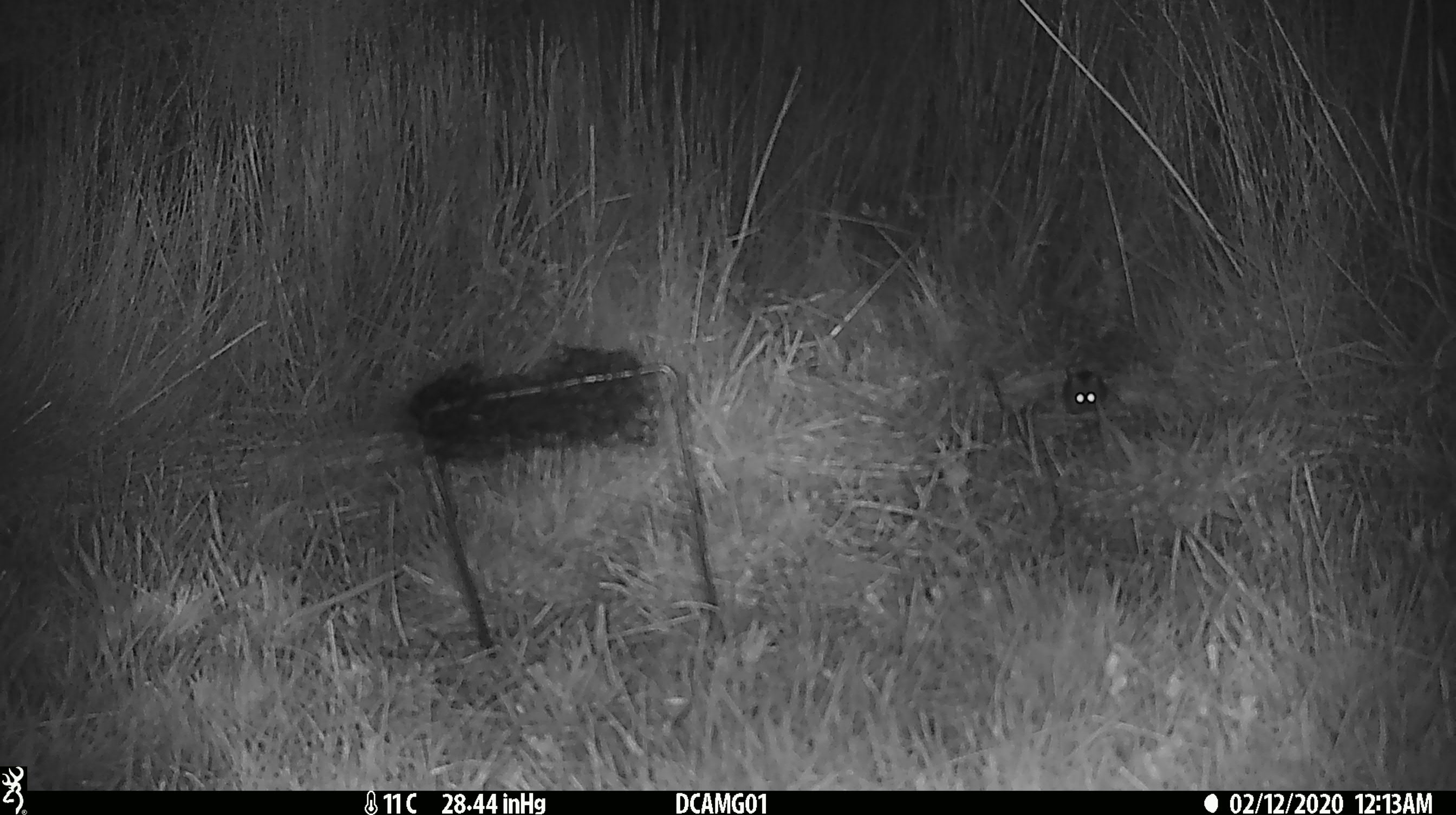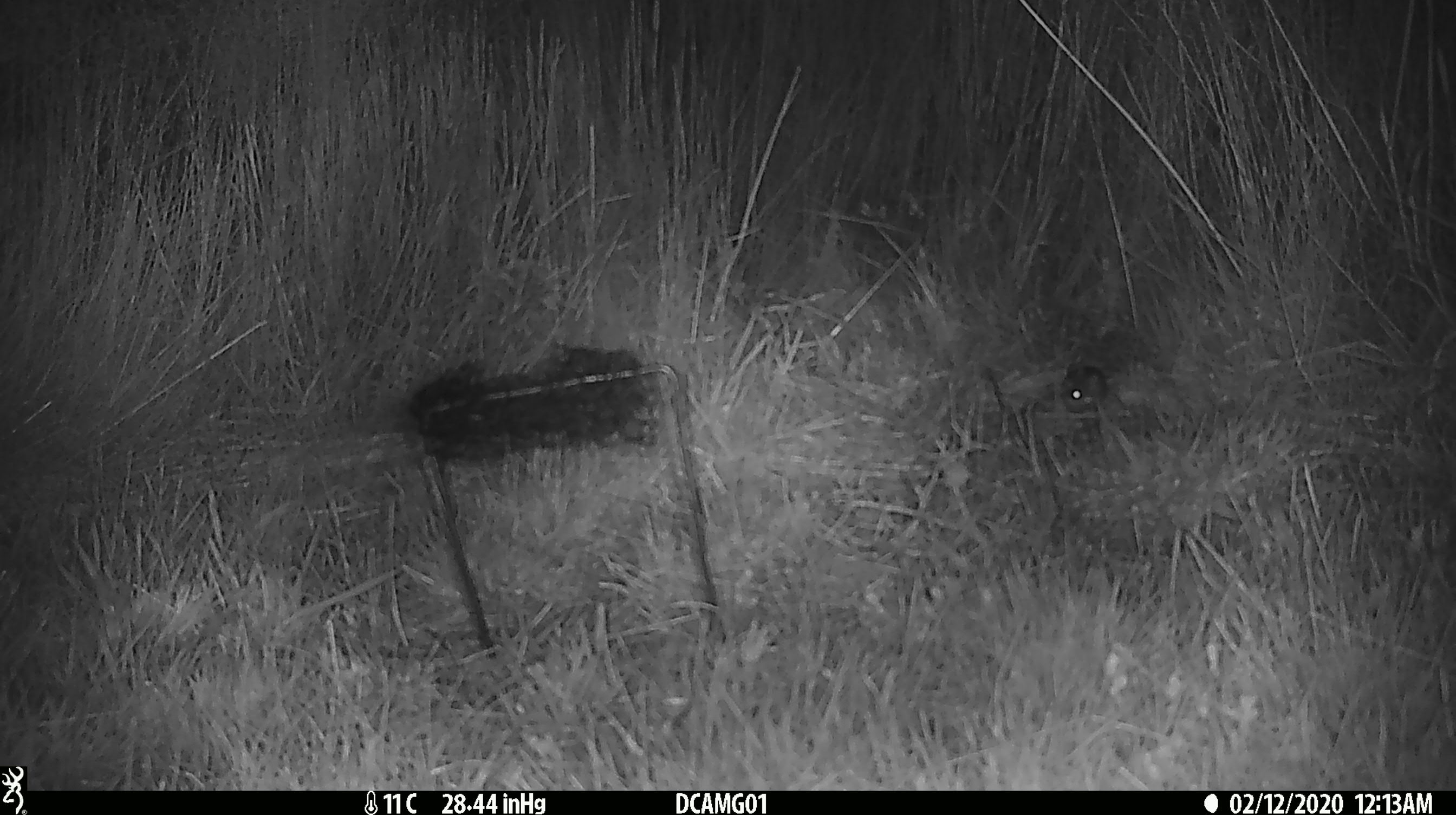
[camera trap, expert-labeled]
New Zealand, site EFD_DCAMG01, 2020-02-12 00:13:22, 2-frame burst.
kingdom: Animalia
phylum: Chordata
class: Mammalia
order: Rodentia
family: Muridae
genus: Mus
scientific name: Mus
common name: mouse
Mouse (Mus).